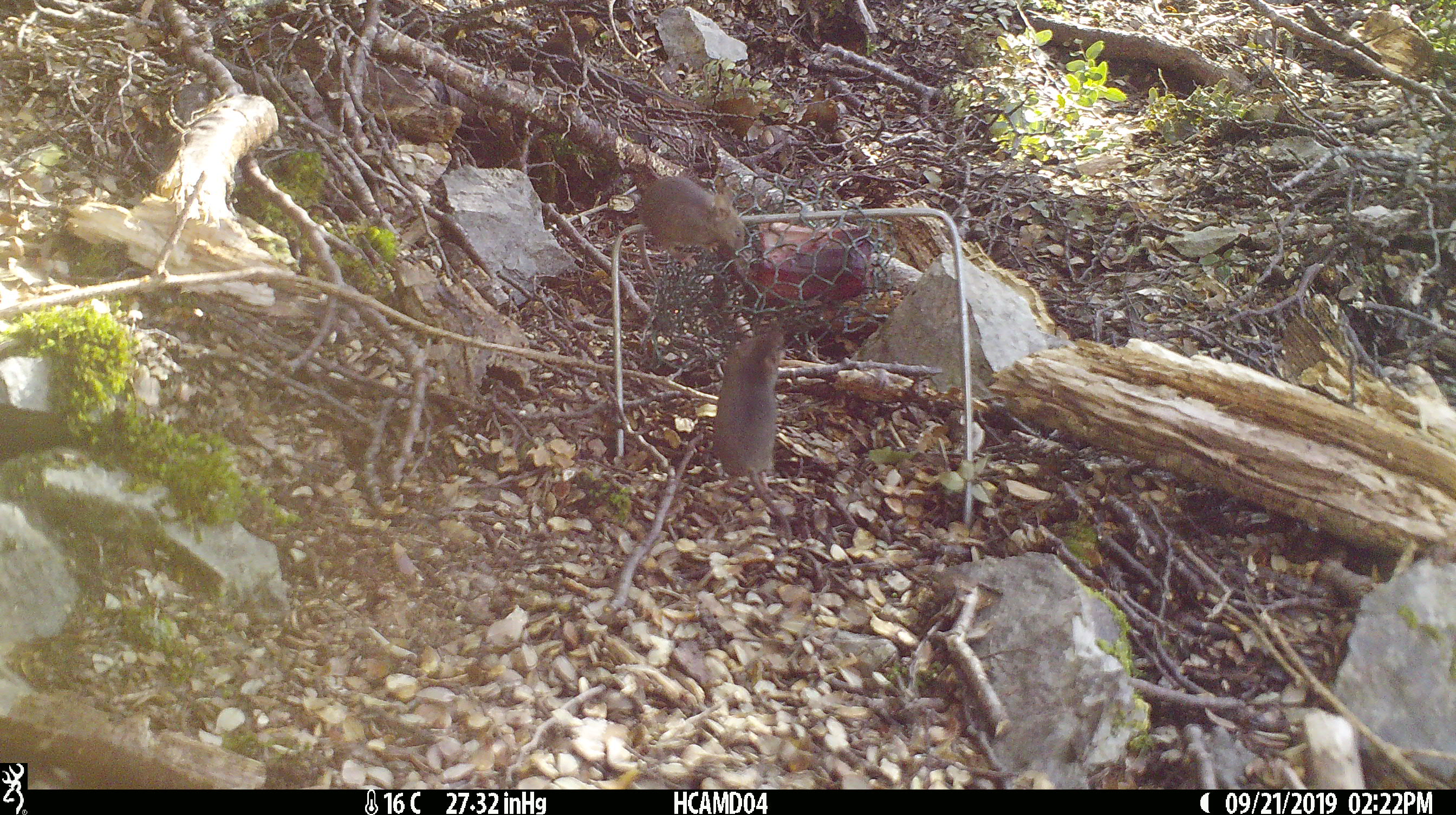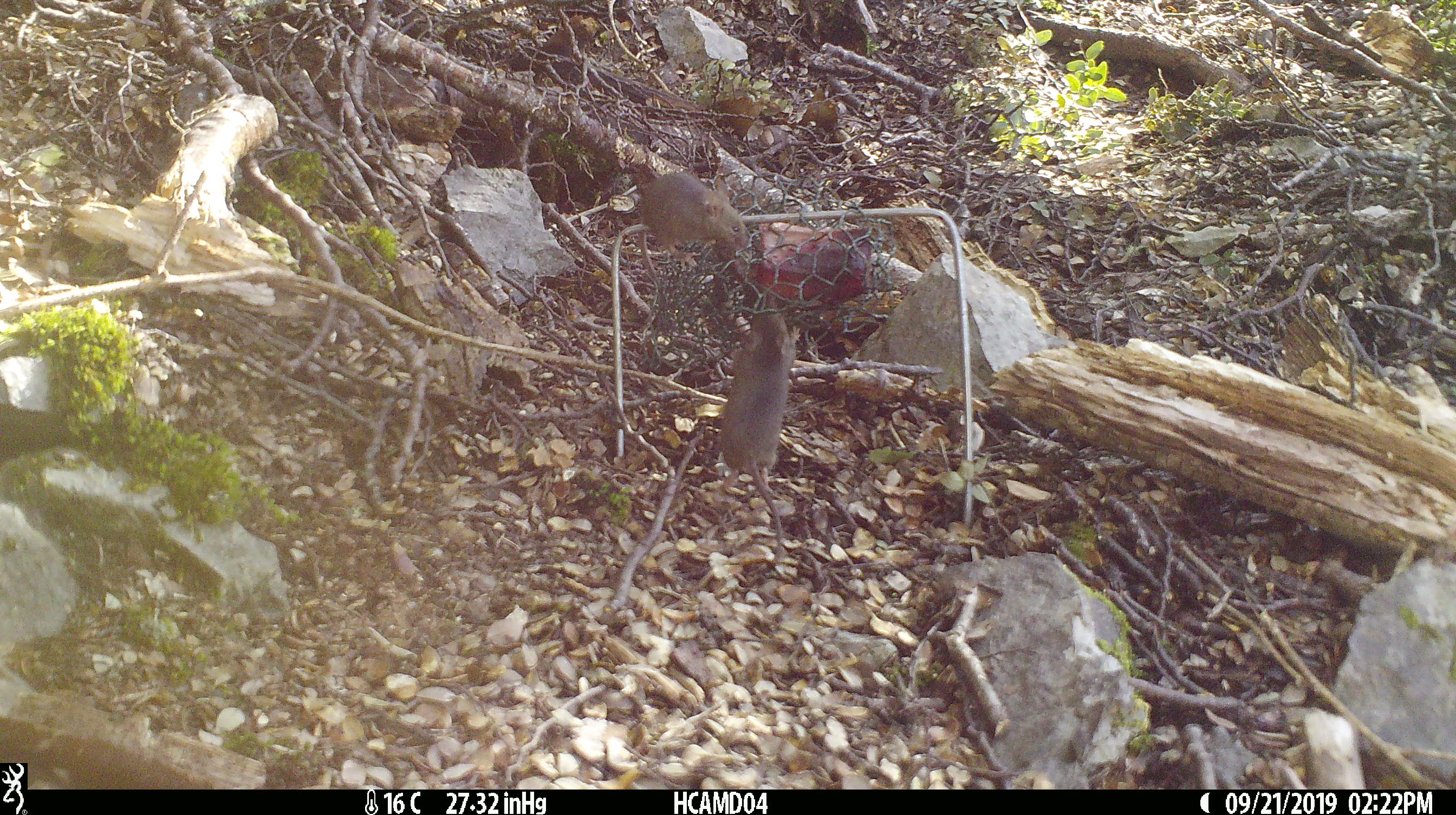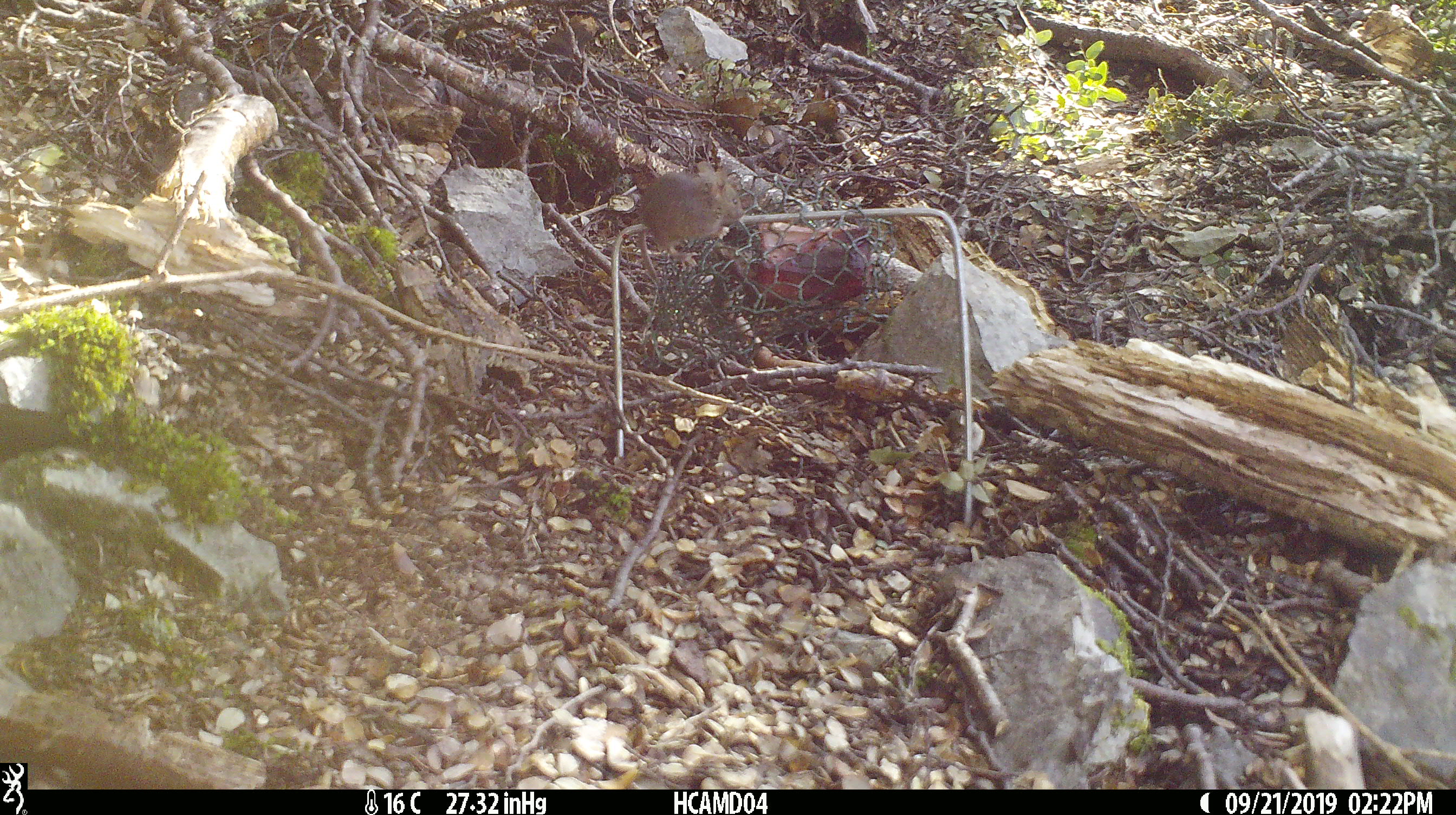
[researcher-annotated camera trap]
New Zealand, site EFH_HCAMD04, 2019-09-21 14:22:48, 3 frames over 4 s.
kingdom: Animalia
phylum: Chordata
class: Mammalia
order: Rodentia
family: Muridae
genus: Mus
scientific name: Mus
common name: mouse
Mouse (Mus).